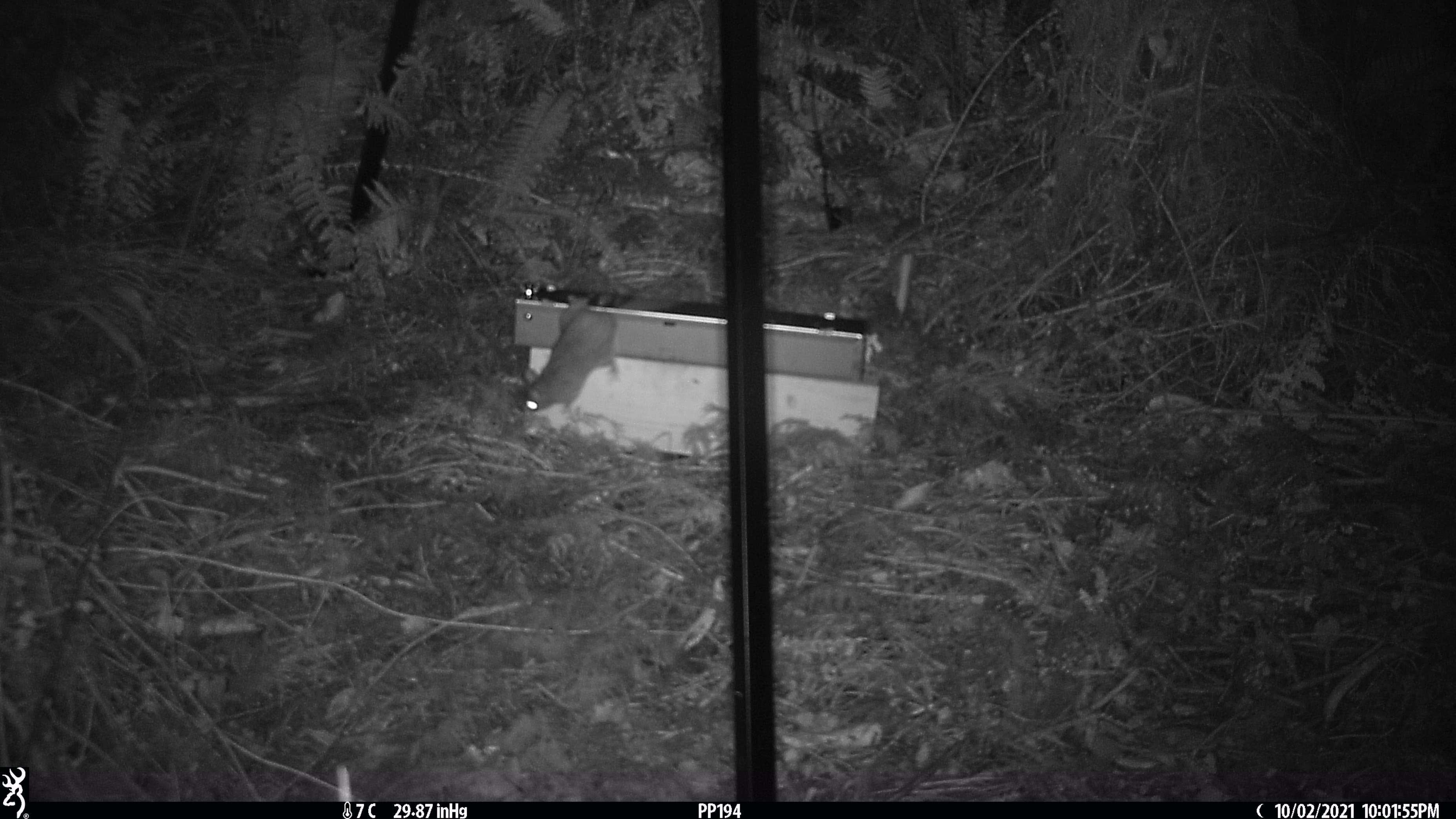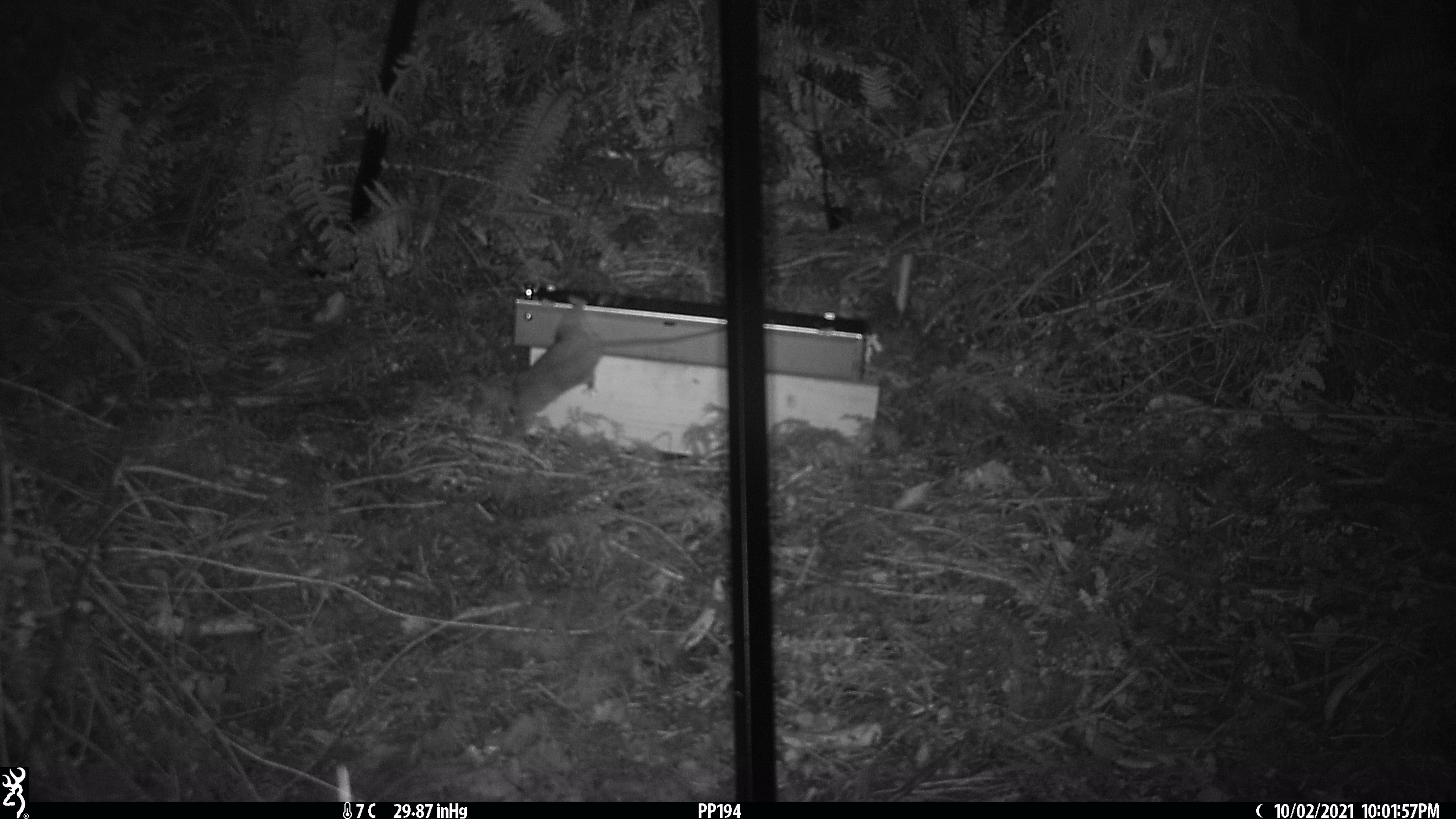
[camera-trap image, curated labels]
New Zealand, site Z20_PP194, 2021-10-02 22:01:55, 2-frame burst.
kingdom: Animalia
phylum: Chordata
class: Mammalia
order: Rodentia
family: Muridae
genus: Rattus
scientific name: Rattus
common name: rat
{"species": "rat (Rattus)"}